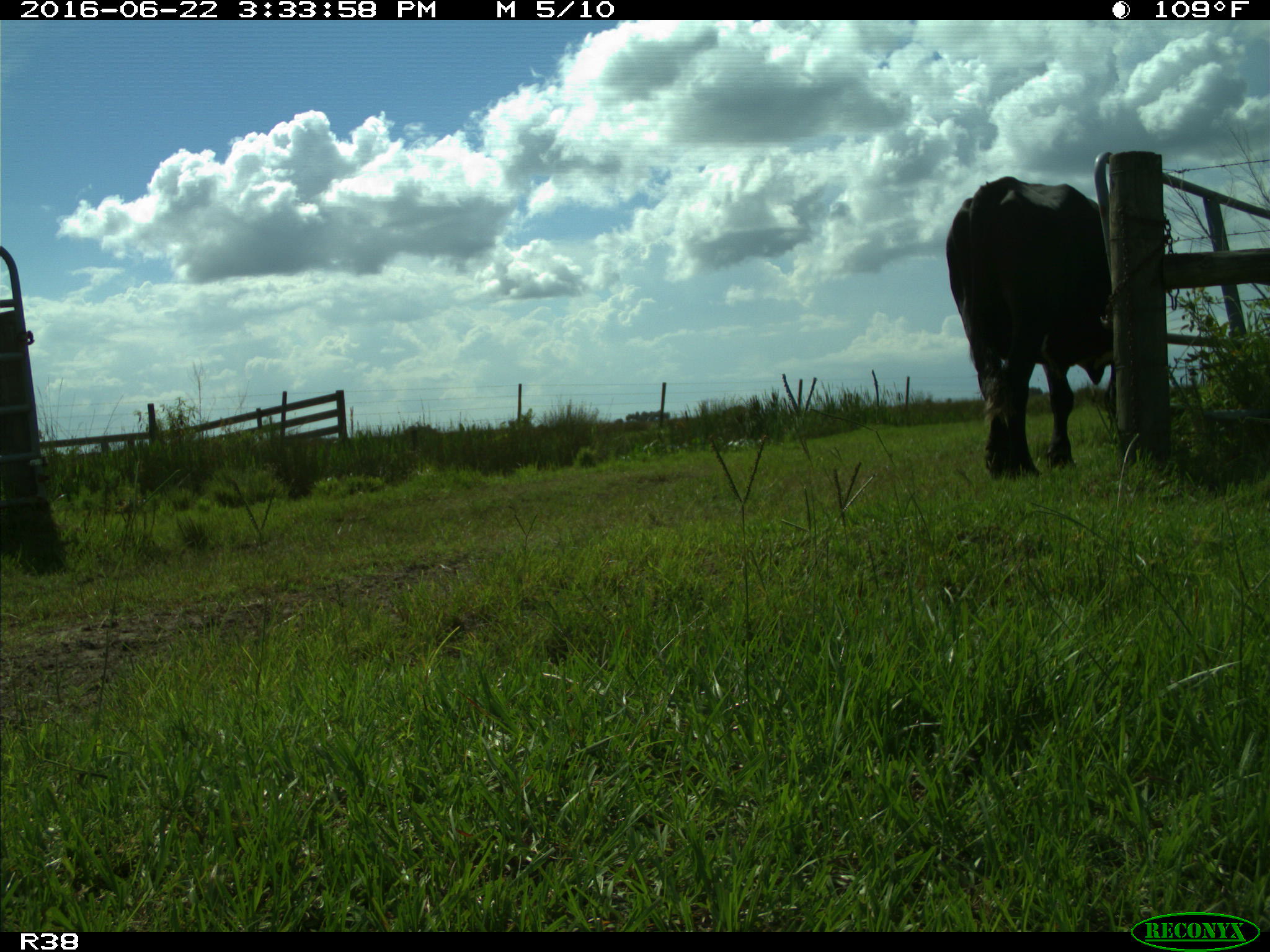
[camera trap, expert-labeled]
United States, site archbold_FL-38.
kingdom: Animalia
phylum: Chordata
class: Mammalia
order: Artiodactyla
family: Bovidae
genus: Bos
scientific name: Bos taurus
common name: domestic cow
Bos taurus (domestic cow).